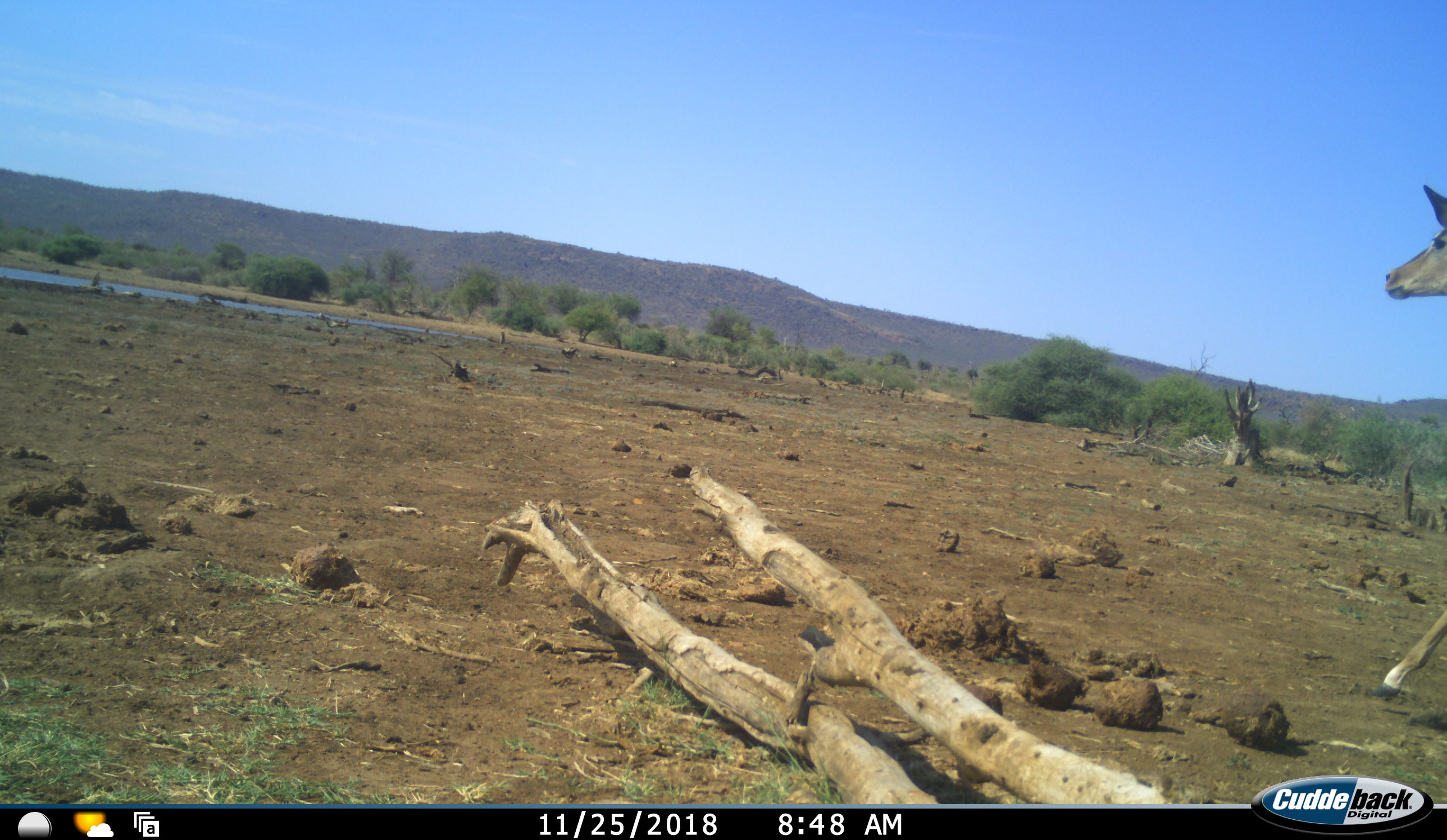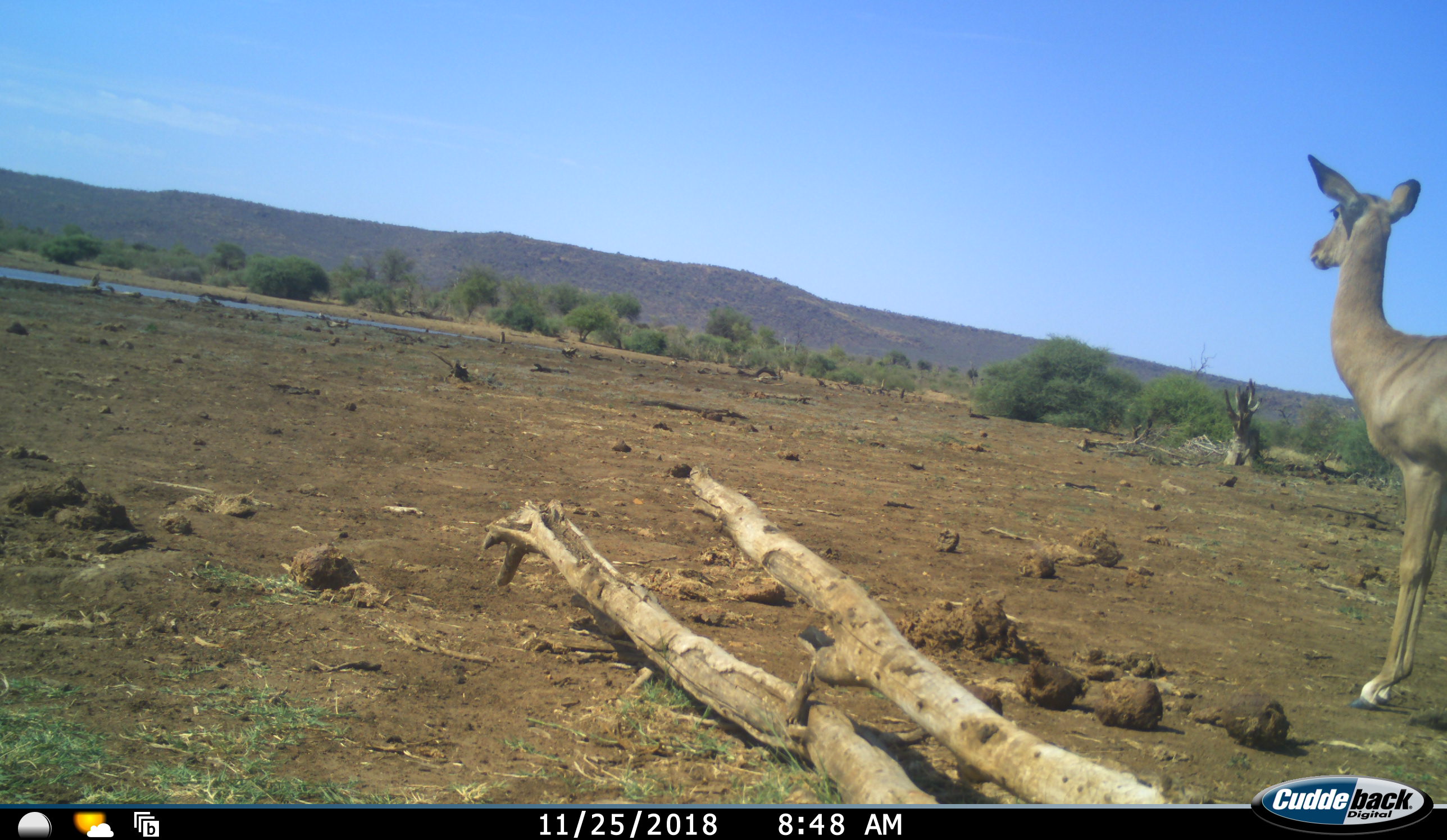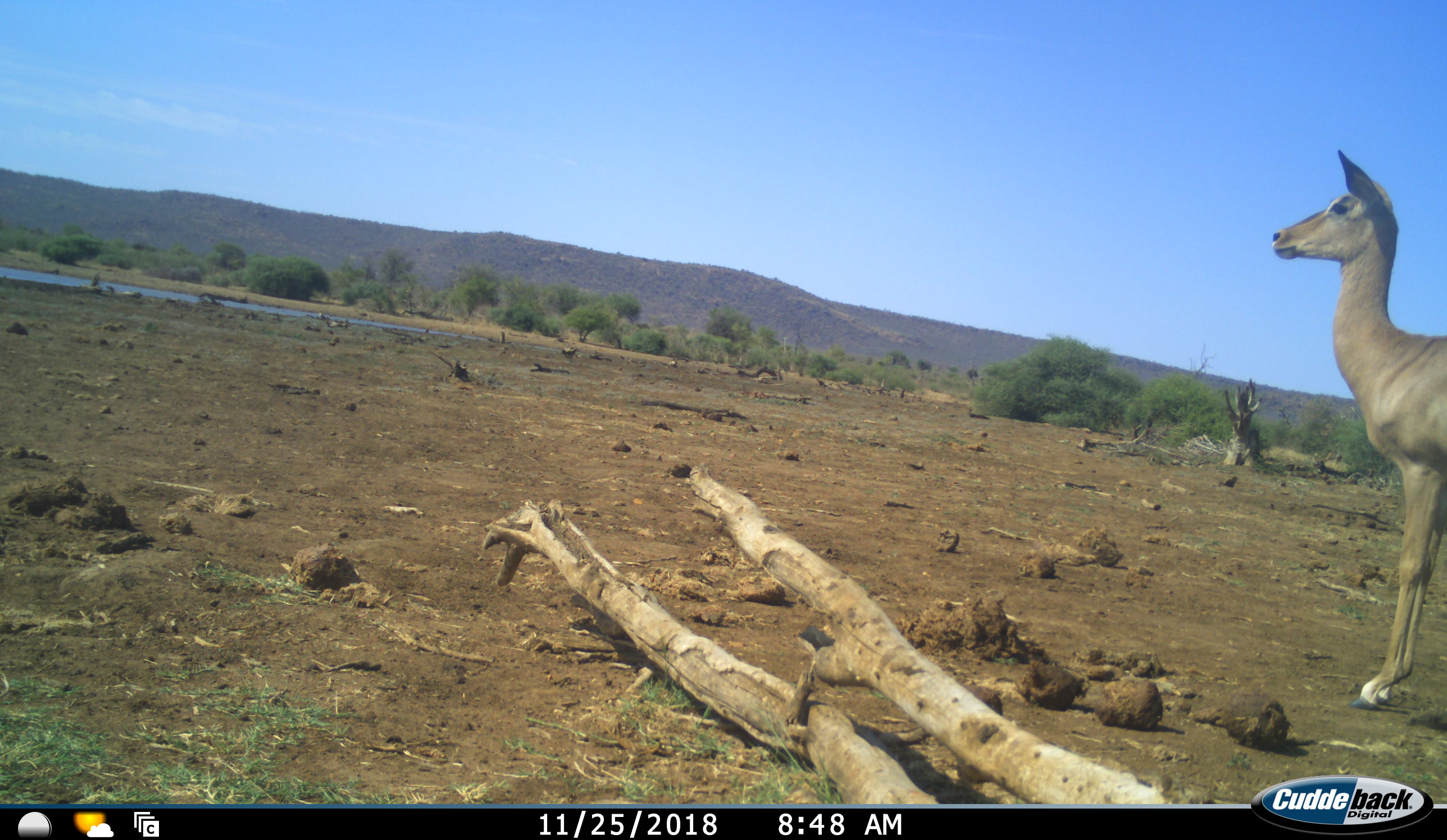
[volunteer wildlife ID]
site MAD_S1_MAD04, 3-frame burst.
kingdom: Animalia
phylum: Chordata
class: Mammalia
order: Artiodactyla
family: Bovidae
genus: Aepyceros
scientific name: Aepyceros melampus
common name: impala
Impala (Aepyceros melampus), count 1. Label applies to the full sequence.